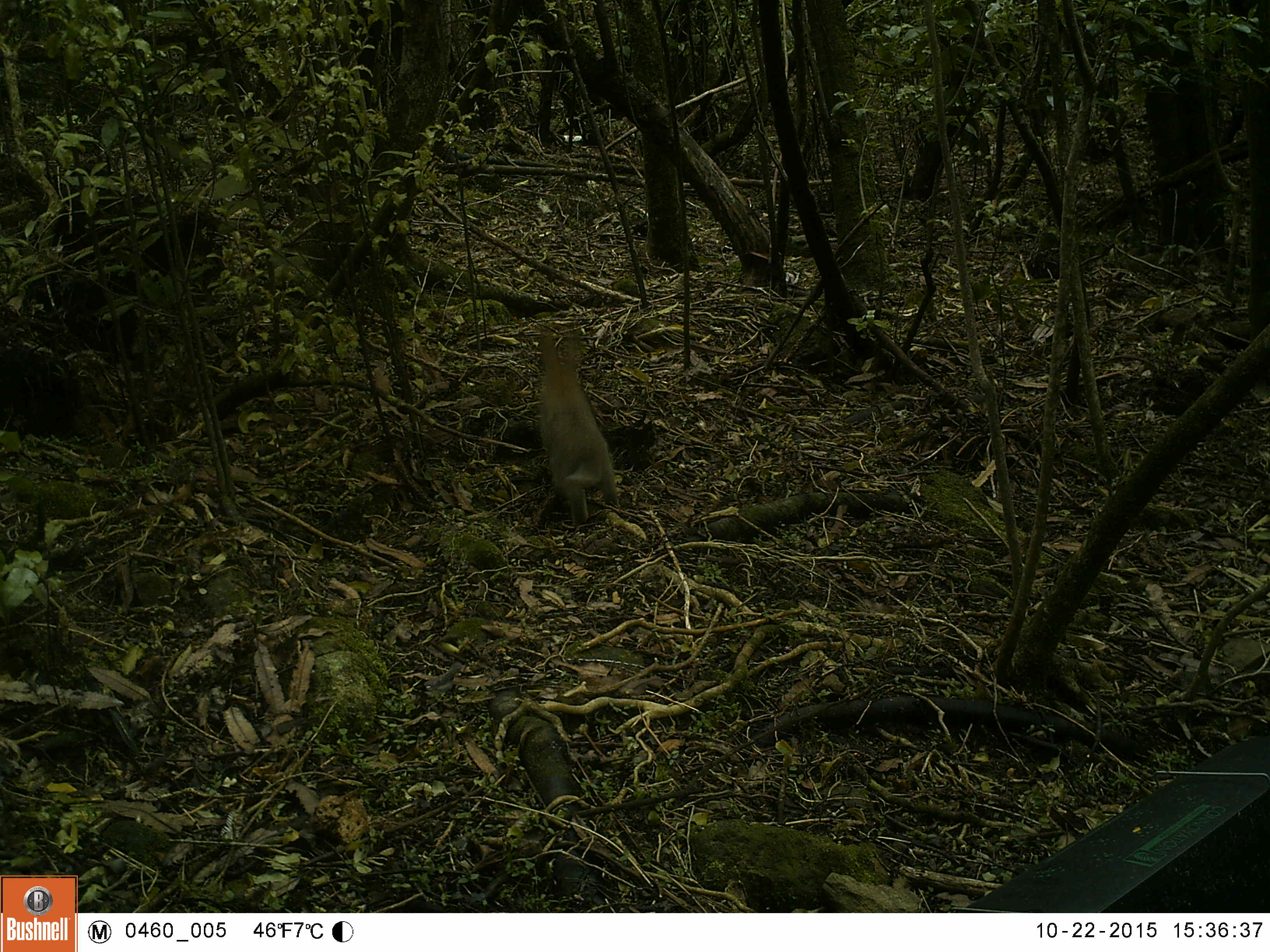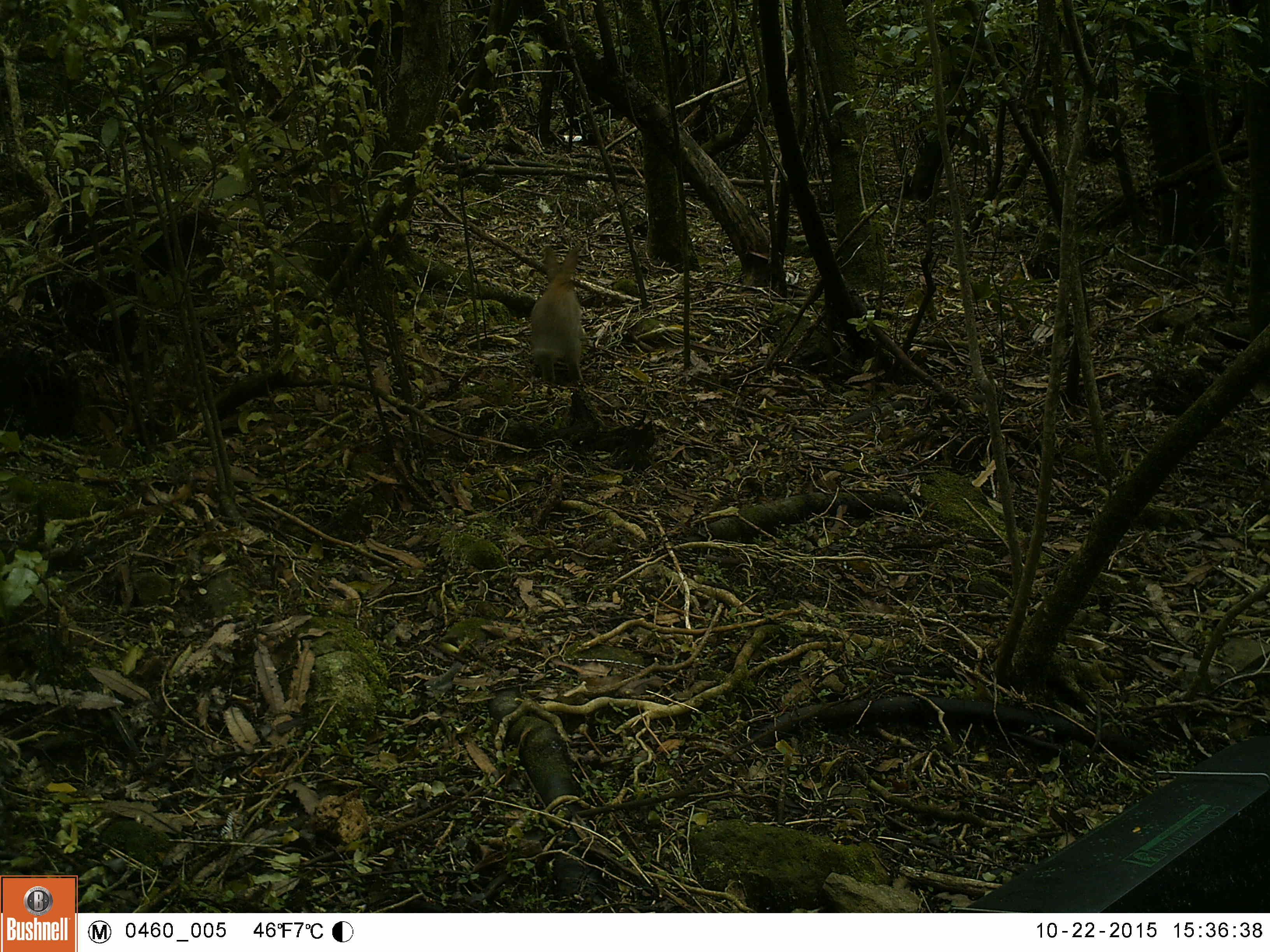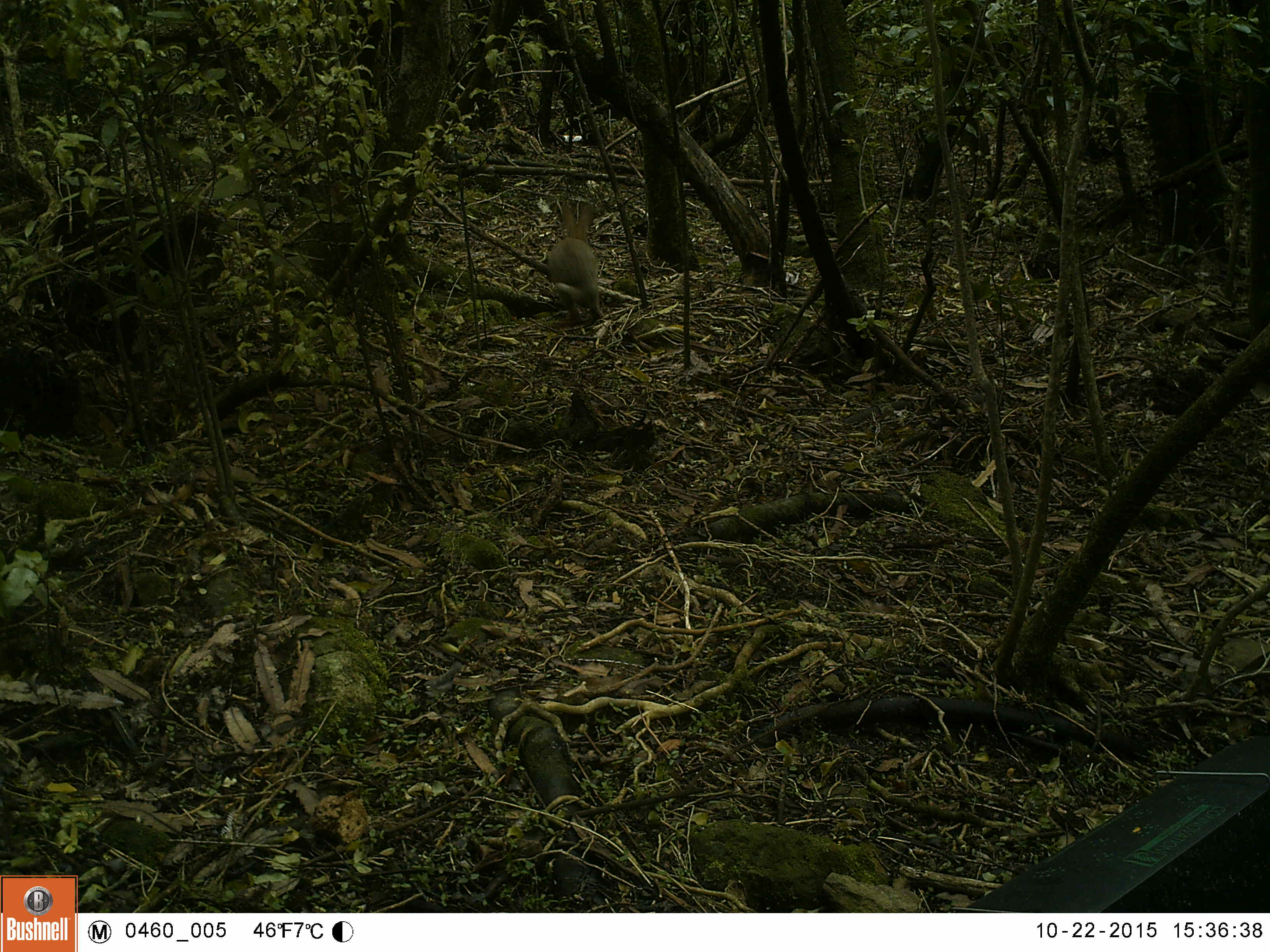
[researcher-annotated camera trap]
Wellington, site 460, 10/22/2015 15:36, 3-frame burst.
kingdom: Animalia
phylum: Chordata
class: Mammalia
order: Lagomorpha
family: Leporidae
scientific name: Leporidae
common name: rabbit